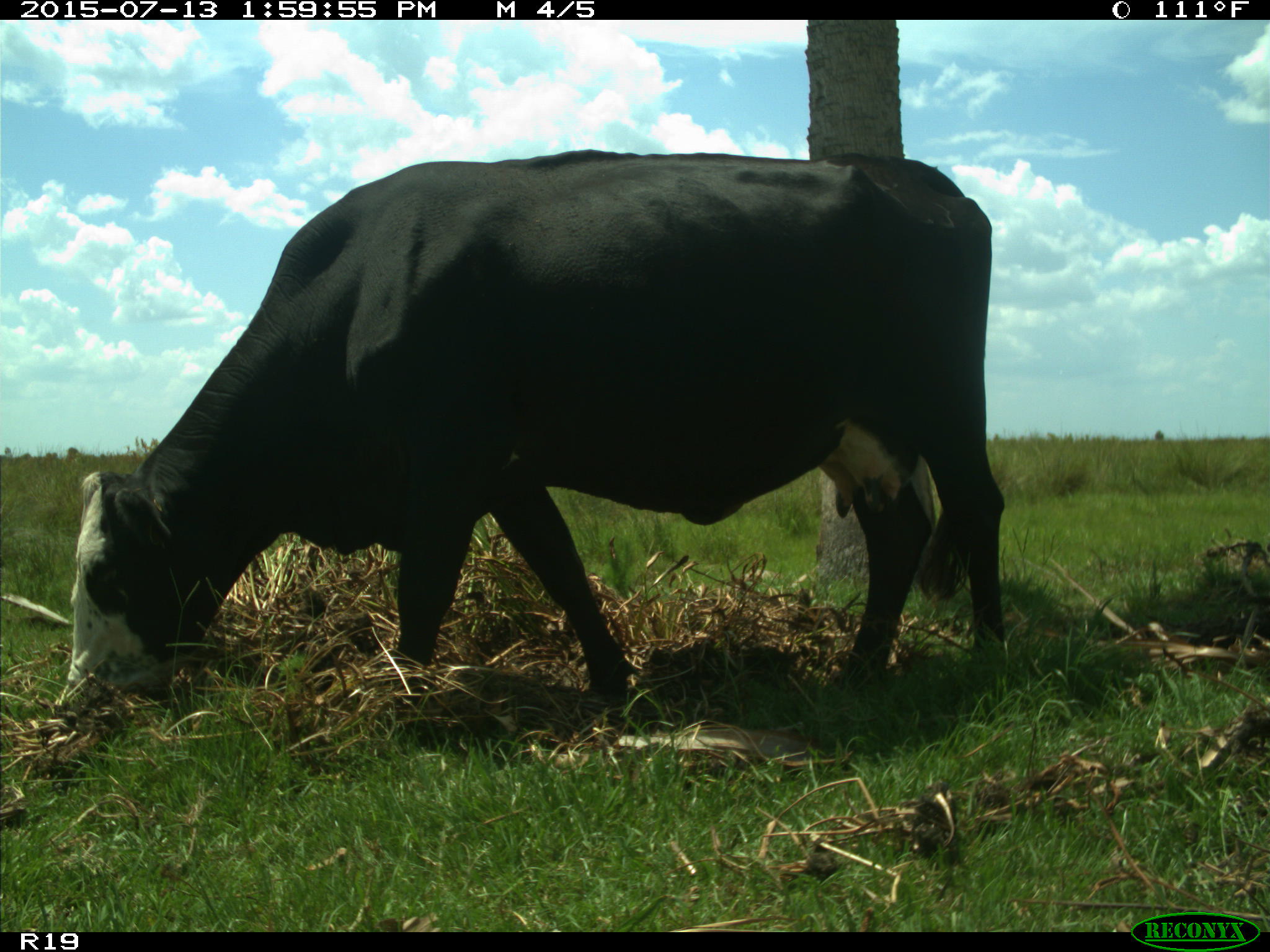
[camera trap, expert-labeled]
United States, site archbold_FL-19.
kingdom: Animalia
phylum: Chordata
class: Mammalia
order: Artiodactyla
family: Bovidae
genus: Bos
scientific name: Bos taurus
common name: domestic cow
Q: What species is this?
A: Bos taurus (domestic cow).